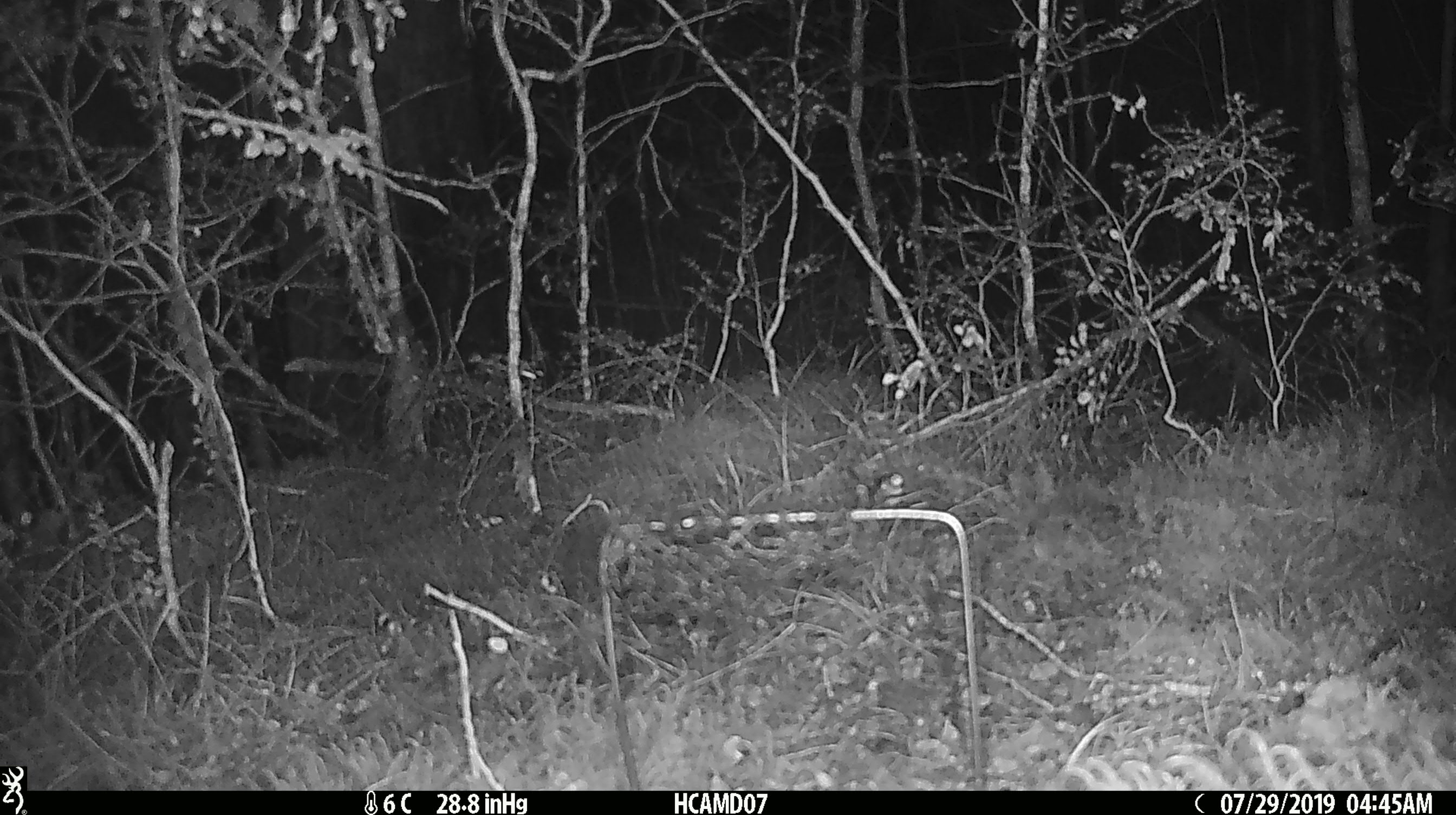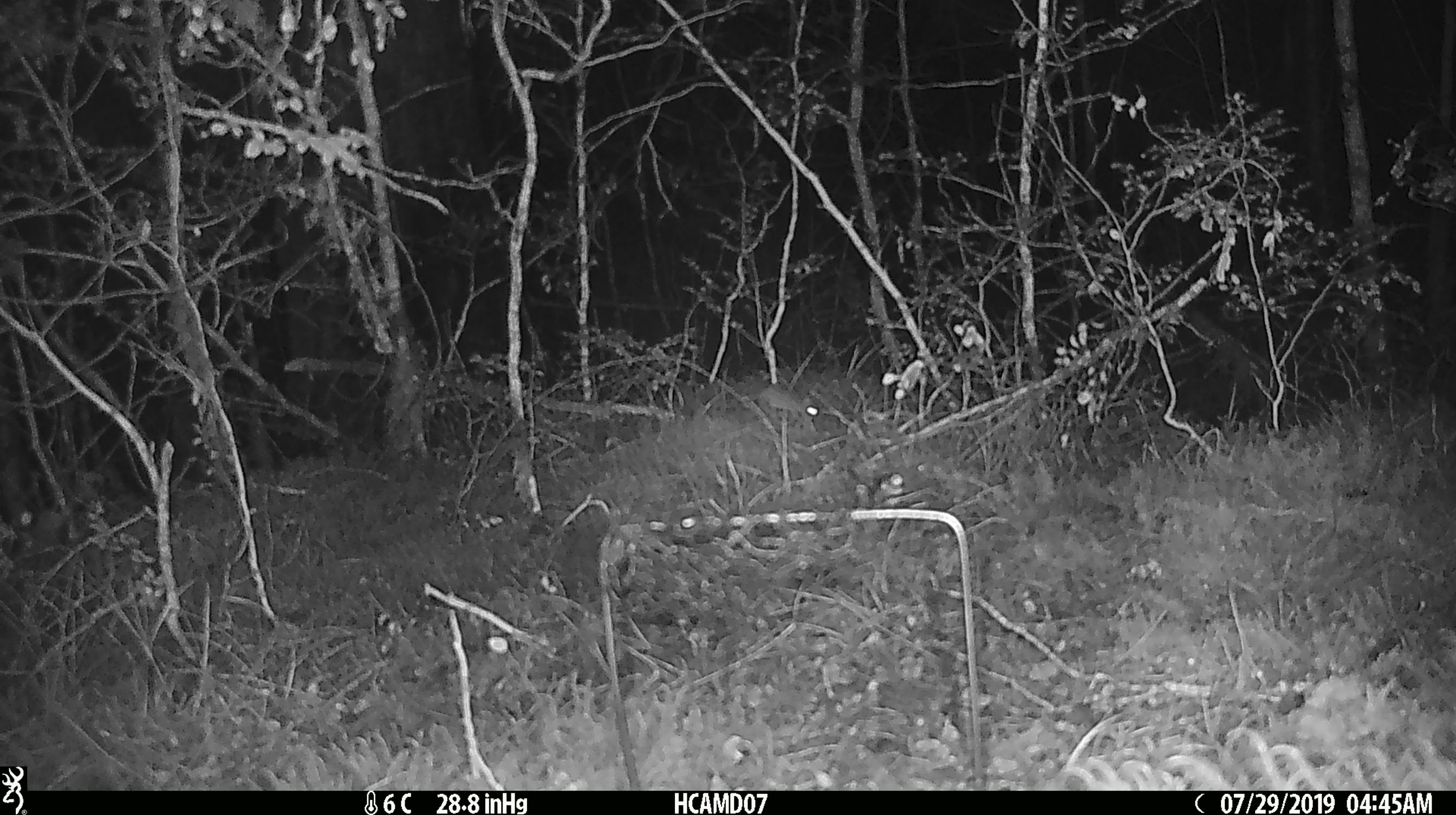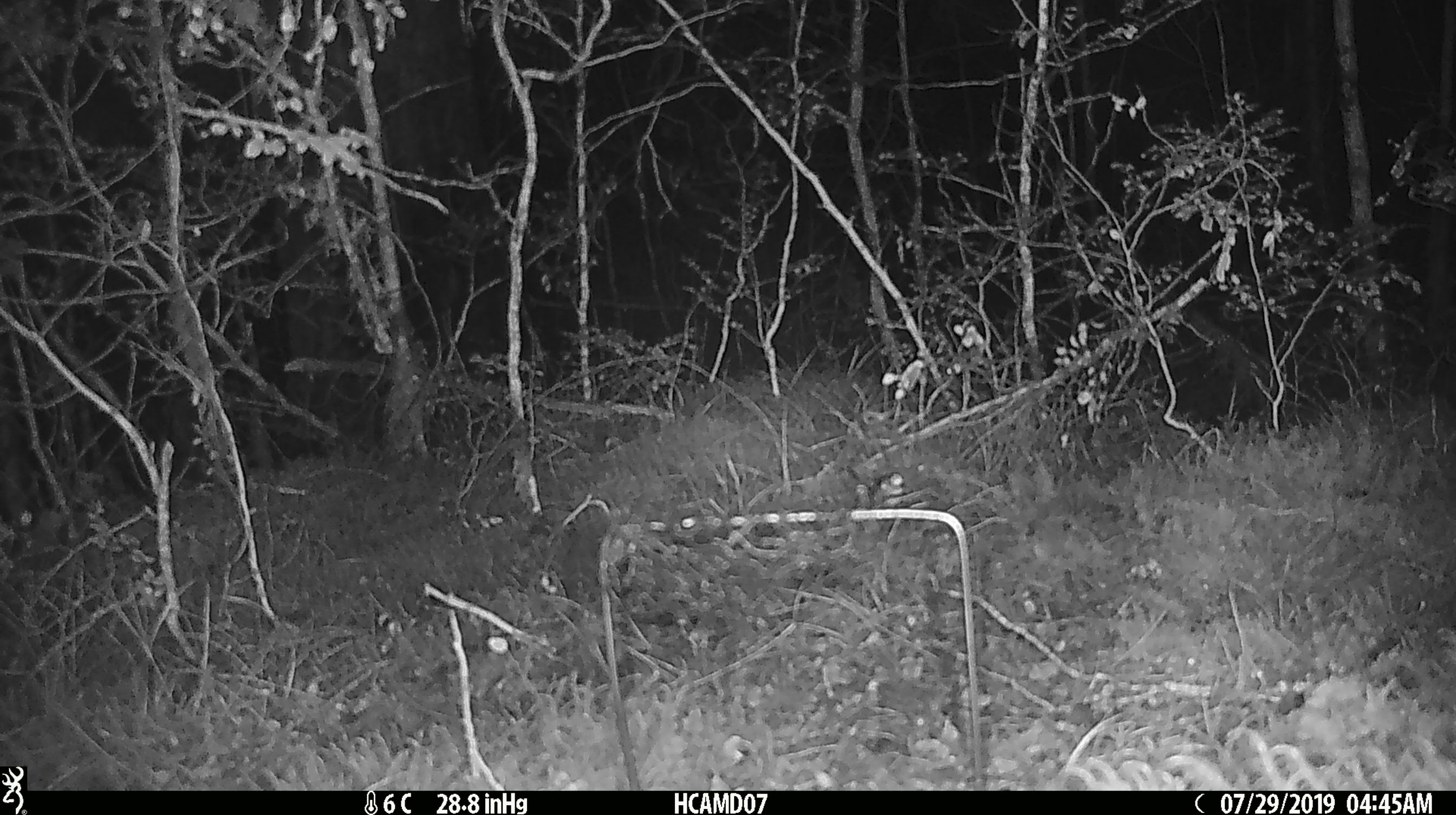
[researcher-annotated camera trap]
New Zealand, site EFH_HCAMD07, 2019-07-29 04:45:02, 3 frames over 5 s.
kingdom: Animalia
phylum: Chordata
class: Mammalia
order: Rodentia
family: Muridae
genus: Mus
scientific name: Mus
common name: mouse